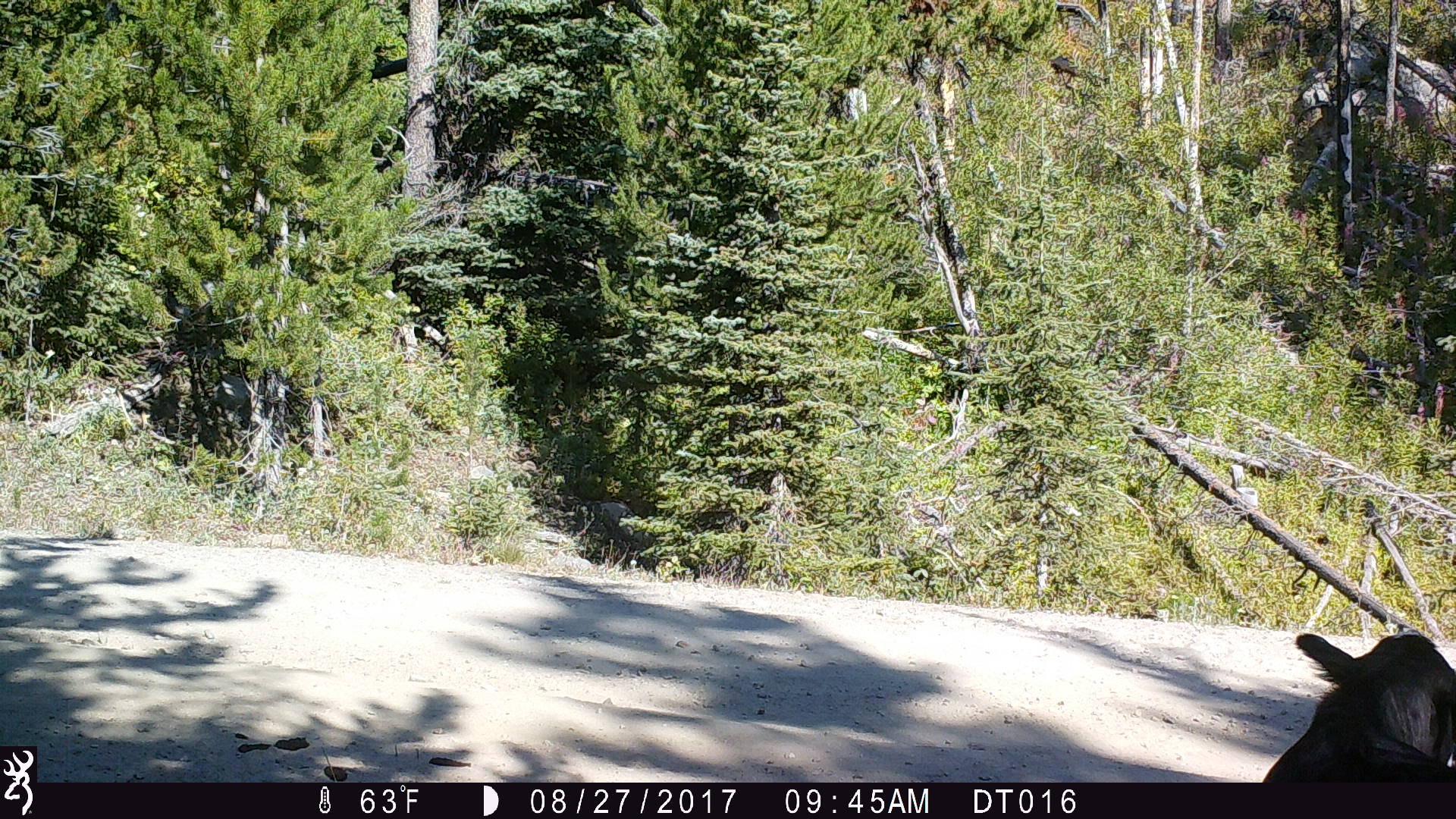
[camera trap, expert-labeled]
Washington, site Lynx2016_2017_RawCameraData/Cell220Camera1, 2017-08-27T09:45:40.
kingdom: Animalia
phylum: Chordata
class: Mammalia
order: Artiodactyla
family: Bovidae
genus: Bos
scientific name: Bos taurus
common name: domestic cattle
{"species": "domestic cattle (Bos taurus)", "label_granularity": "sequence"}